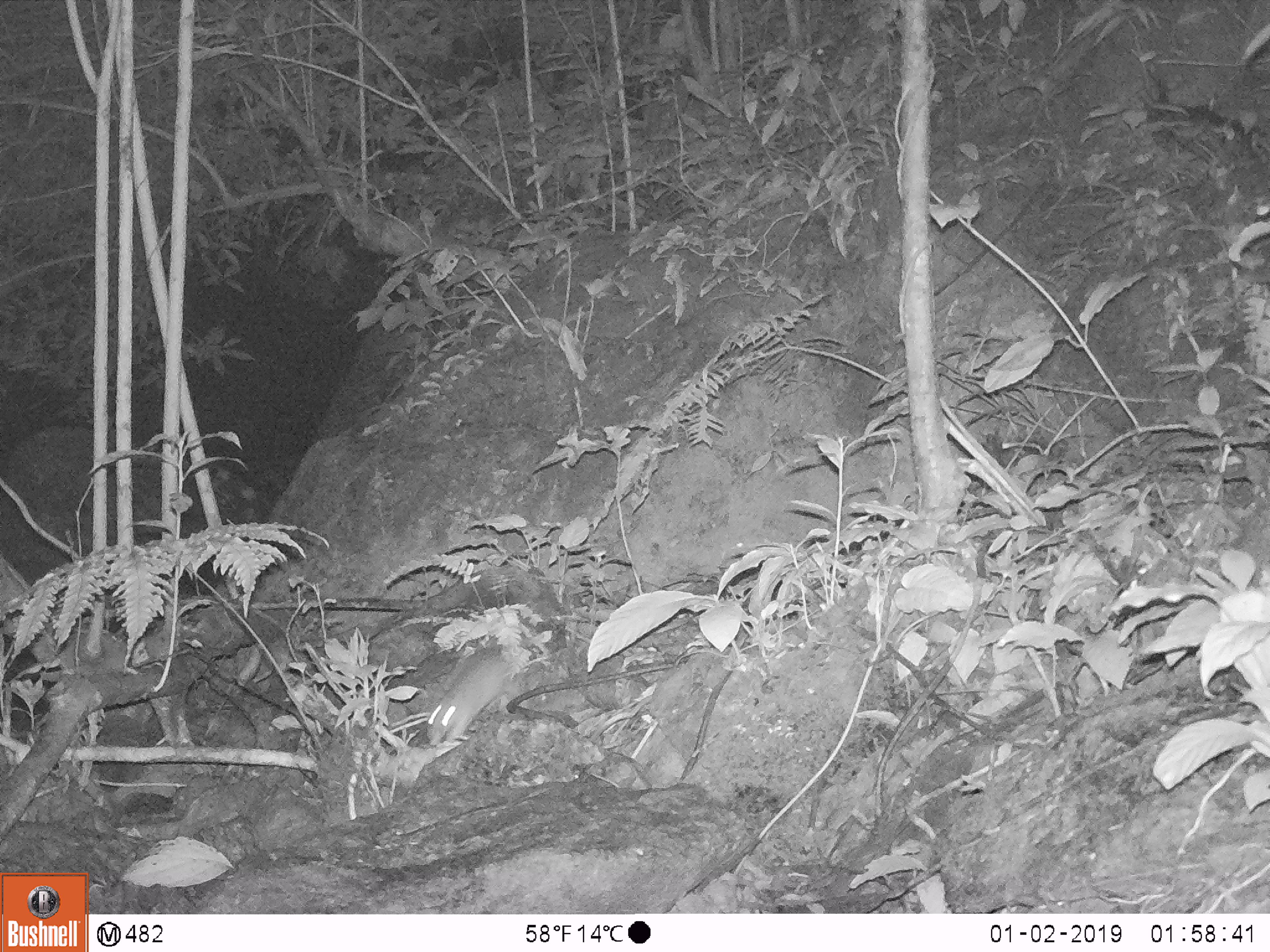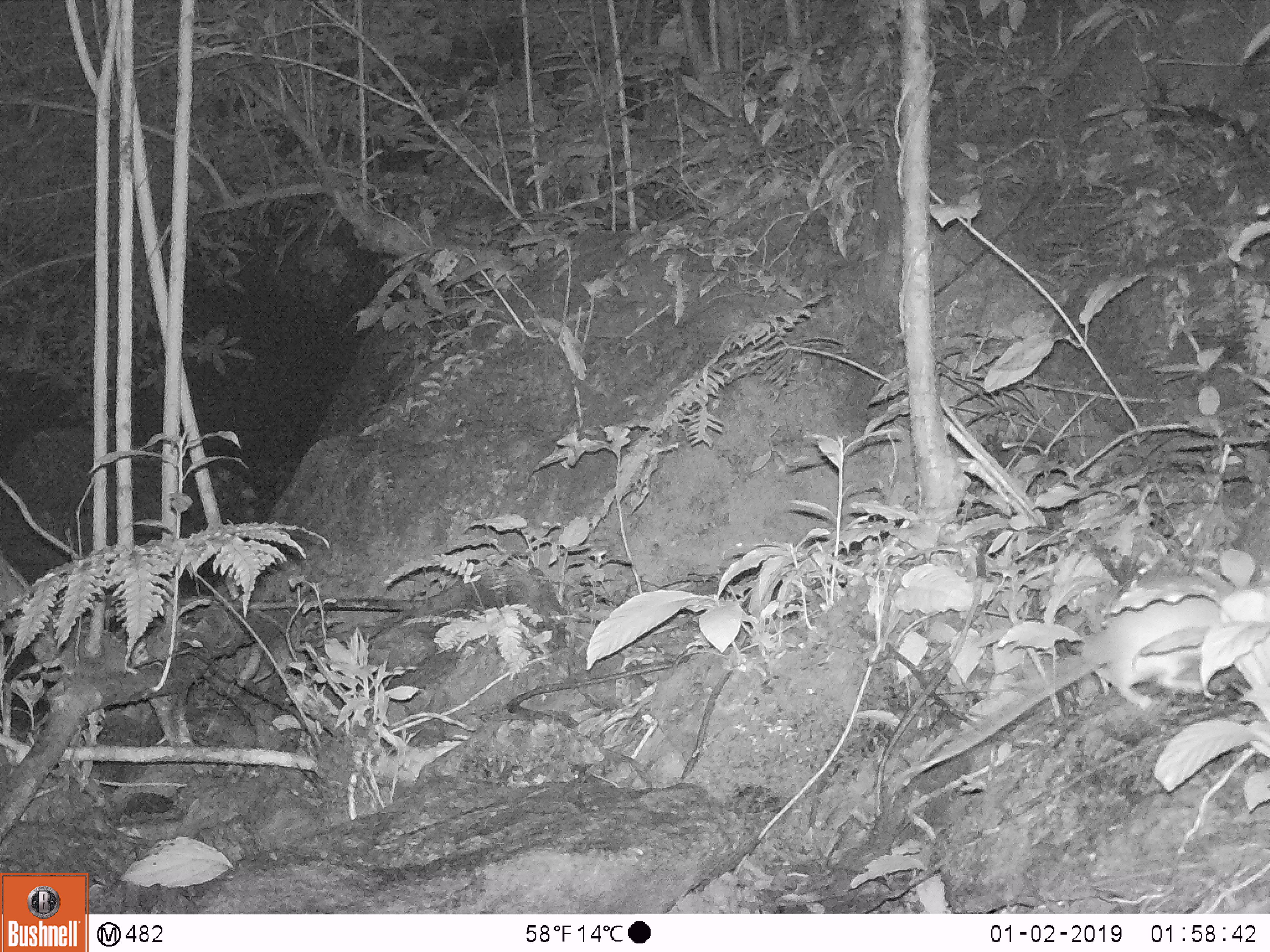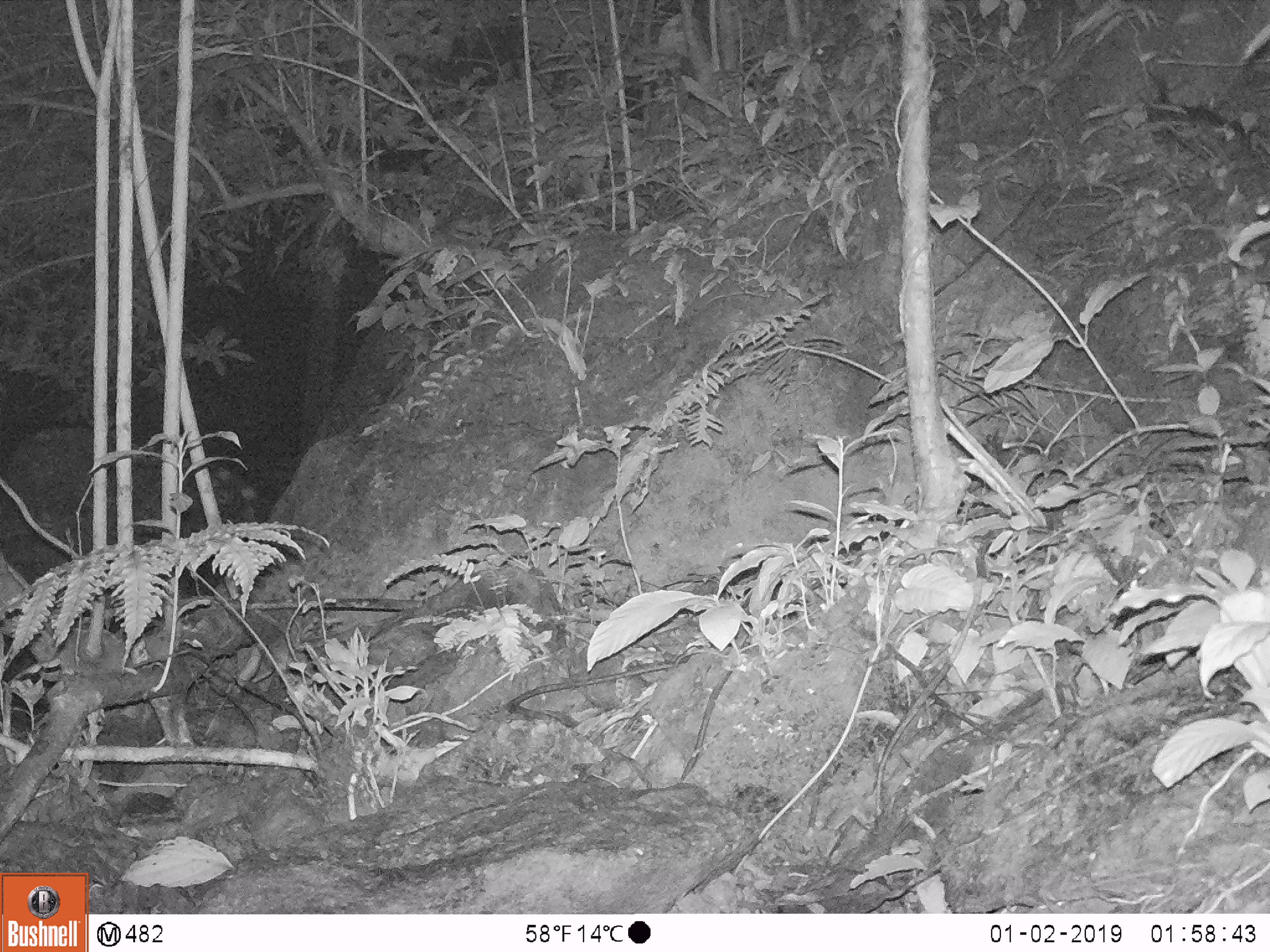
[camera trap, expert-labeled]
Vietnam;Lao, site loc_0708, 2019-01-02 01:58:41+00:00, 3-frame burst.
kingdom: Animalia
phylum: Chordata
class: Mammalia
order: Rodentia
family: Muridae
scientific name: Muridae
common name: old-world mice and rats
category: unidentified murid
Unidentified murid (old-world mice and rats) (Muridae). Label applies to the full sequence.